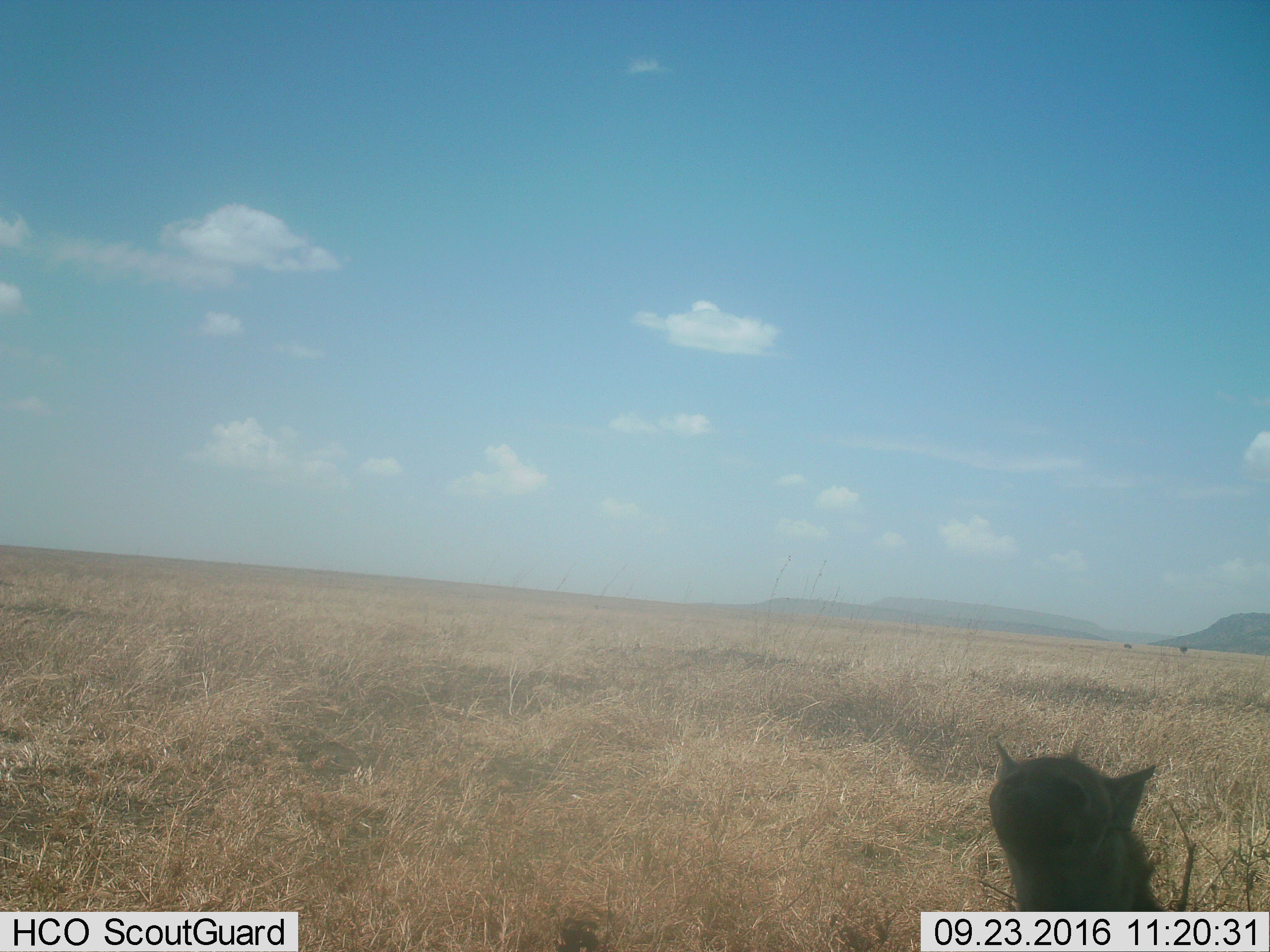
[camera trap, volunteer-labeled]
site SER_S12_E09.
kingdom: Animalia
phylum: Chordata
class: Mammalia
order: Carnivora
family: Hyaenidae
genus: Crocuta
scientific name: Crocuta crocuta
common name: spotted hyena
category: hyenaspotted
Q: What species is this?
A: Hyenaspotted (spotted hyena) (Crocuta crocuta).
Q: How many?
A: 1.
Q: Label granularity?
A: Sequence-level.